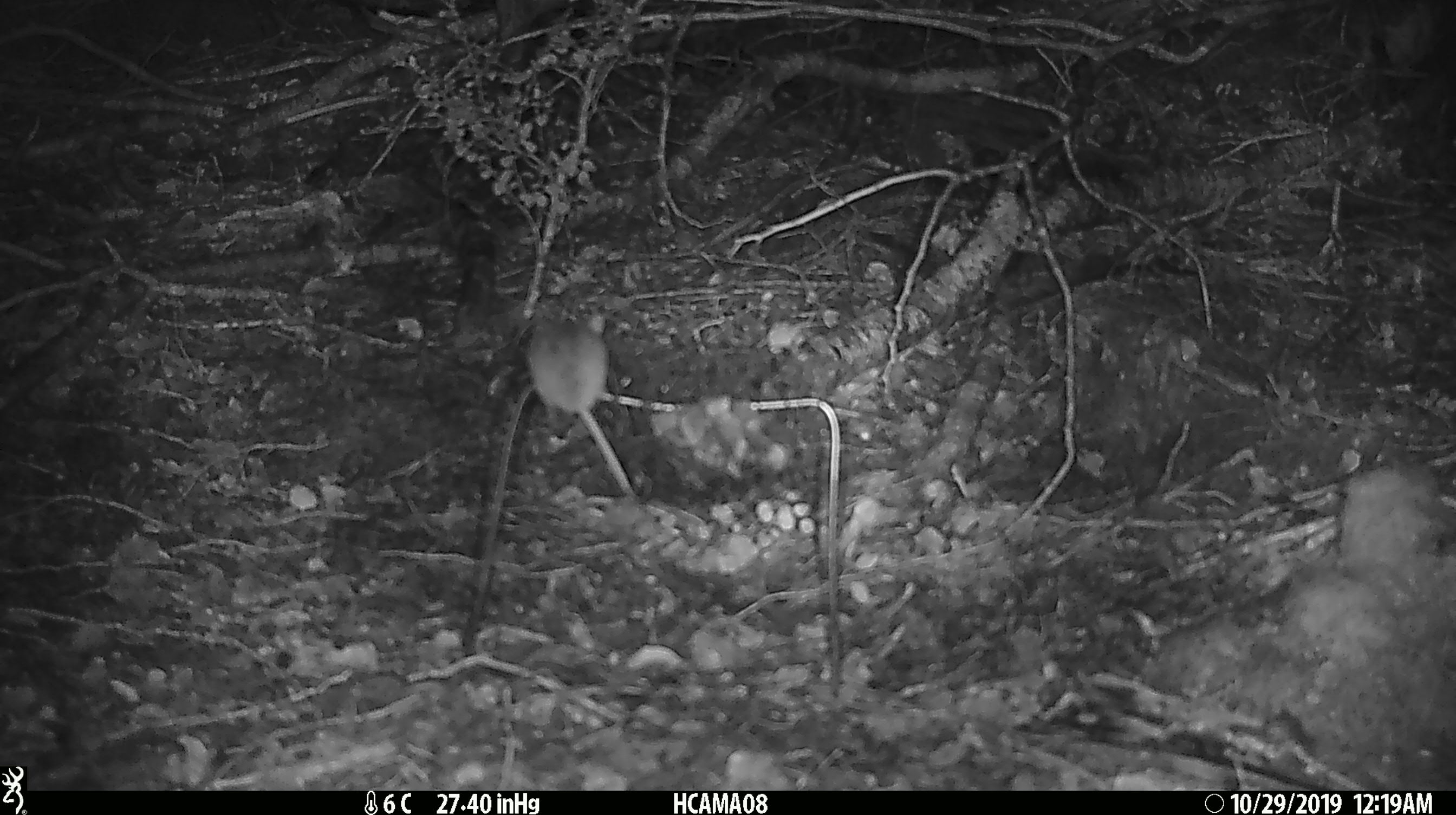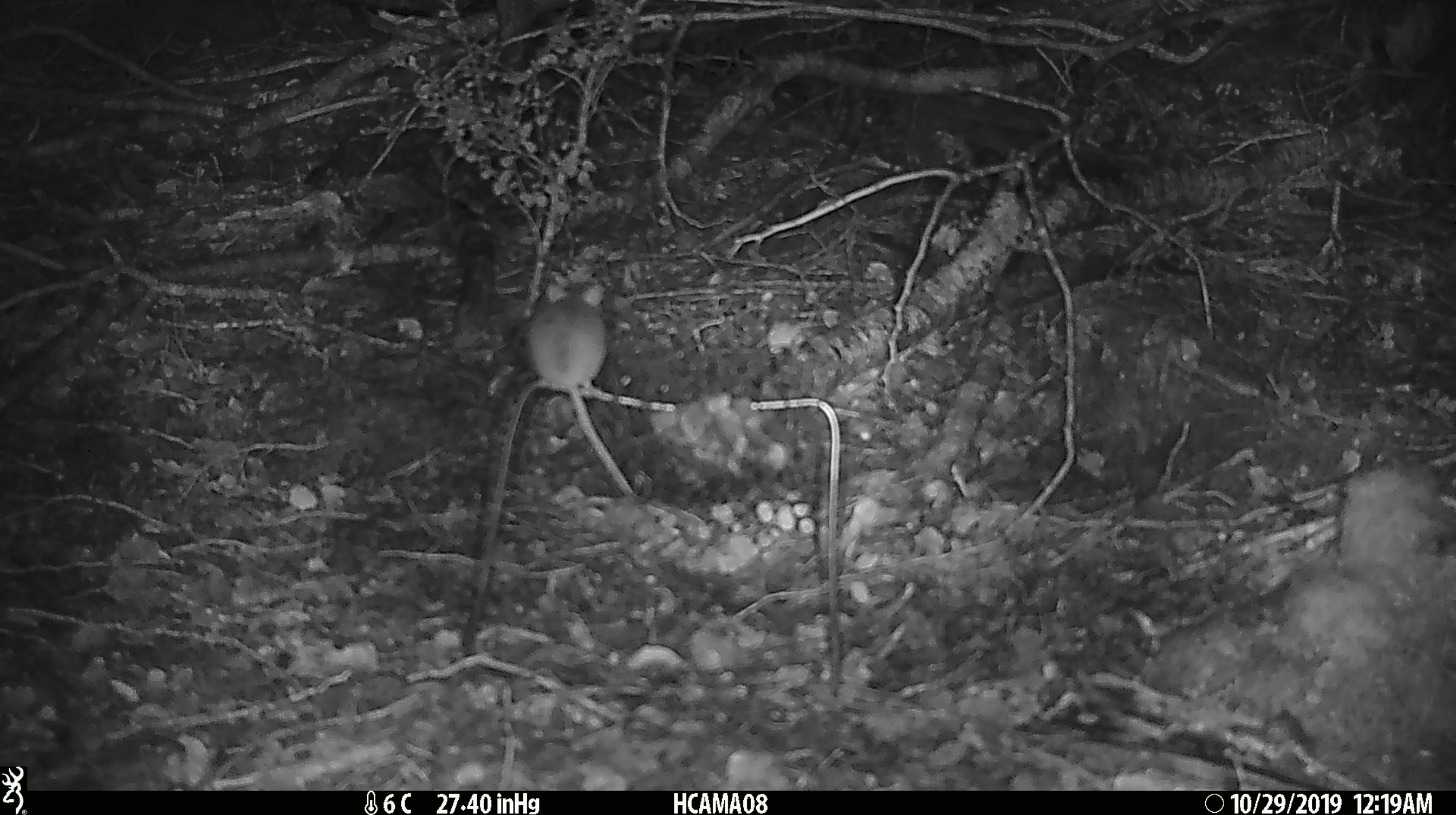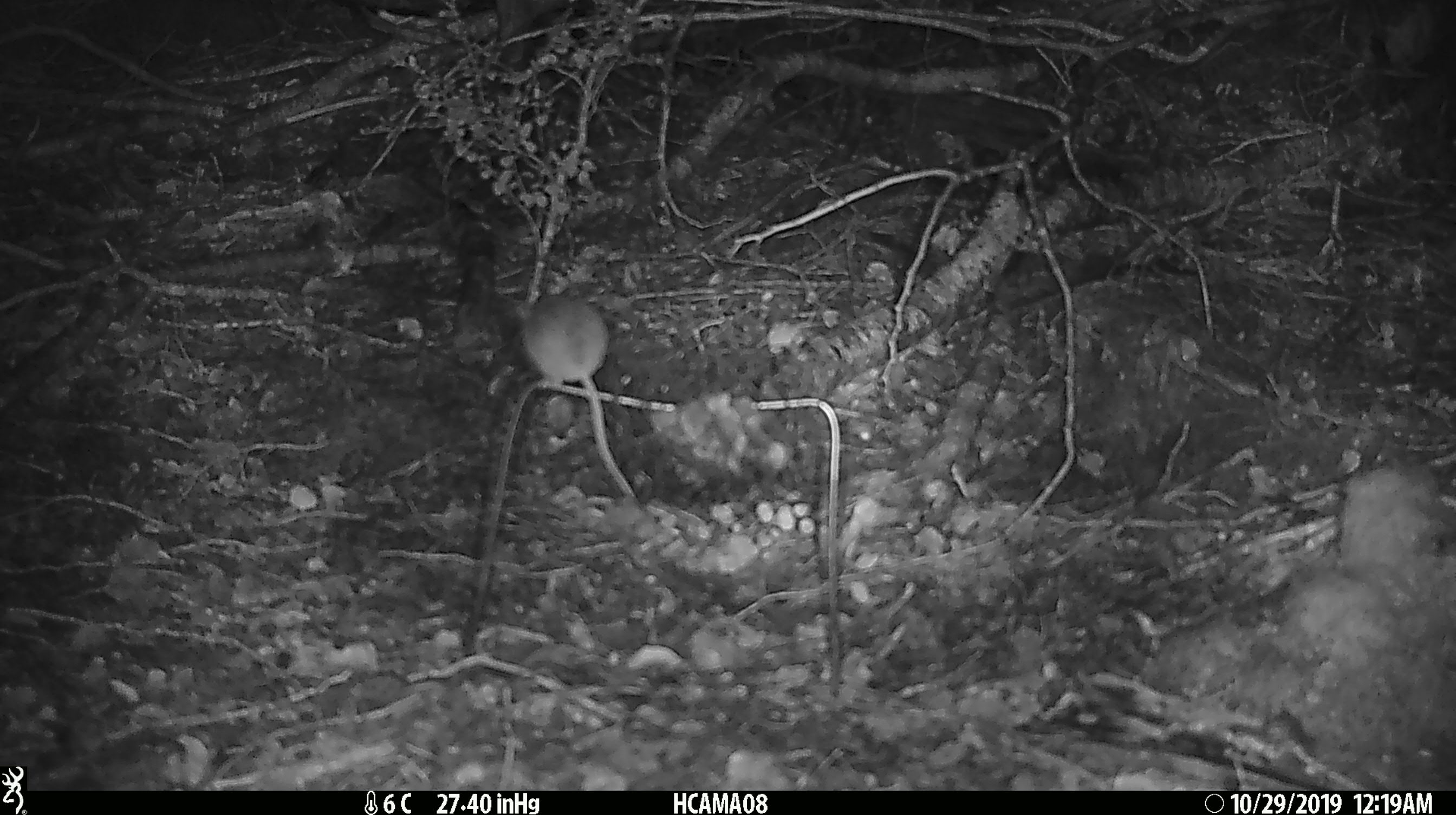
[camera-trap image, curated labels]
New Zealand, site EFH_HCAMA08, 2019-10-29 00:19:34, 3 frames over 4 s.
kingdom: Animalia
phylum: Chordata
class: Mammalia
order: Rodentia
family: Muridae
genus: Mus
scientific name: Mus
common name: mouse